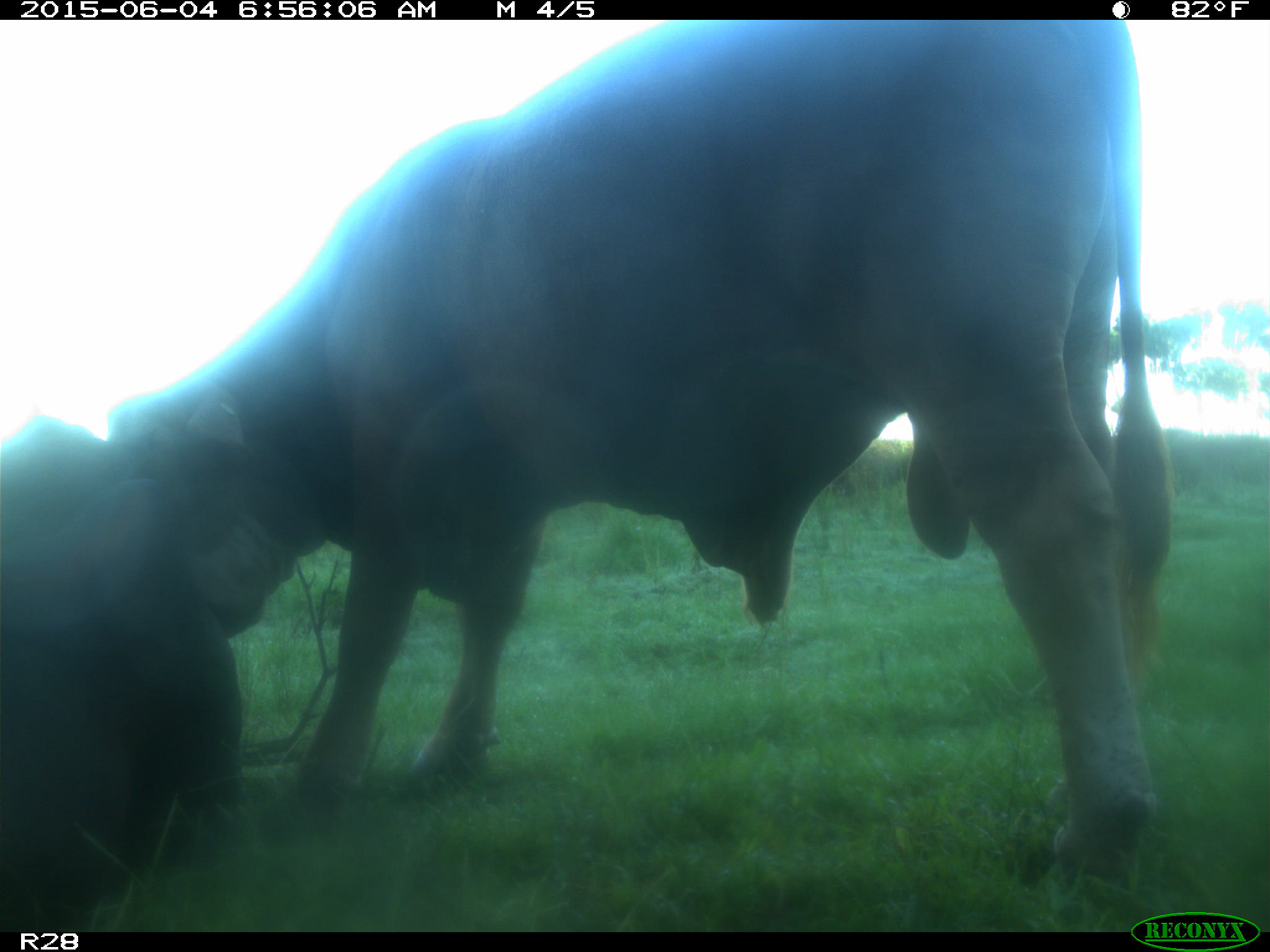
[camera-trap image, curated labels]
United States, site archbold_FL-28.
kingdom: Animalia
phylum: Chordata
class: Mammalia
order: Artiodactyla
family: Bovidae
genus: Bos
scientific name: Bos taurus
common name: domestic cow